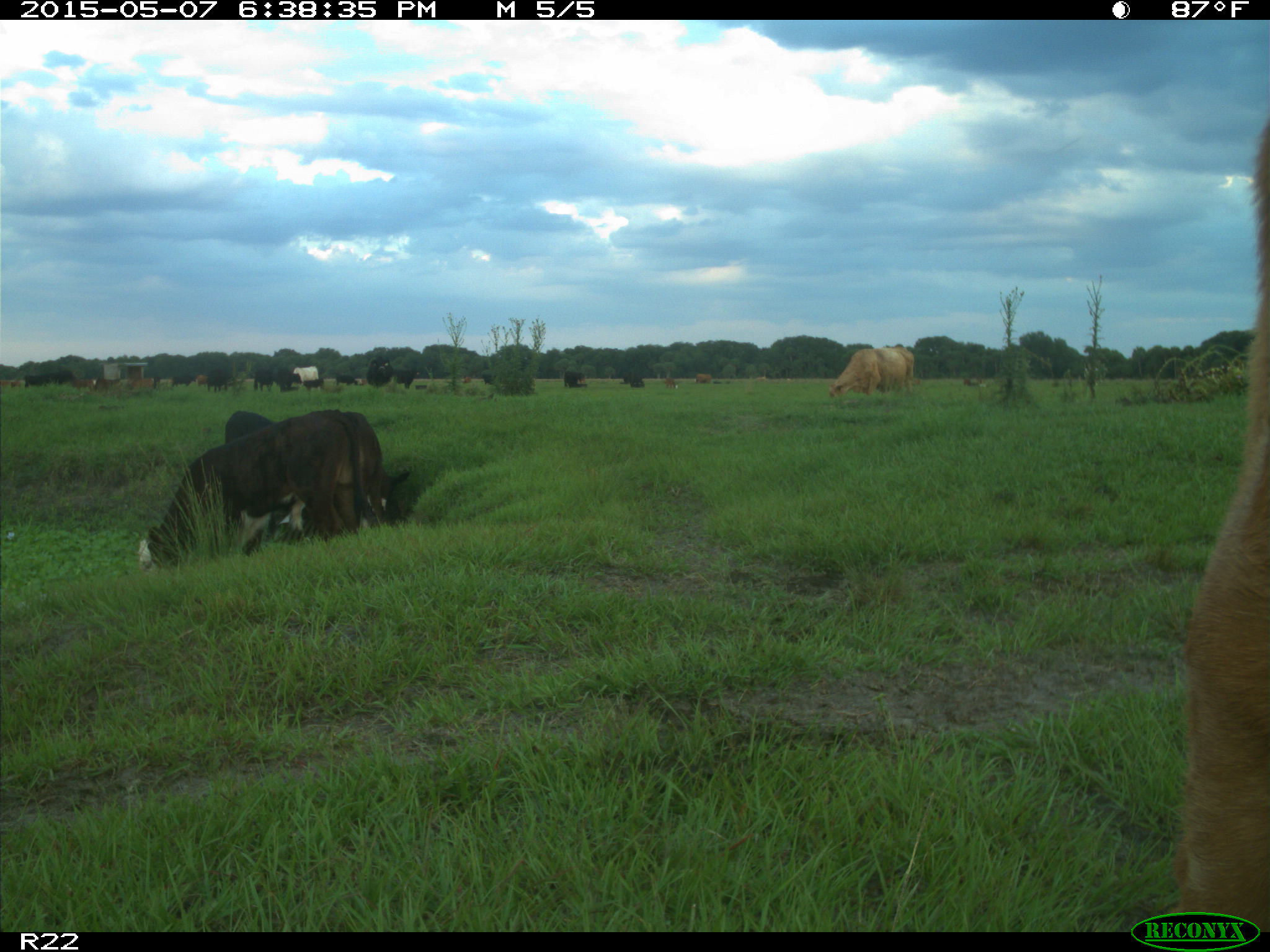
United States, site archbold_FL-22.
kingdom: Animalia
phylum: Chordata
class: Mammalia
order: Artiodactyla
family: Bovidae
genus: Bos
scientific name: Bos taurus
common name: domestic cow